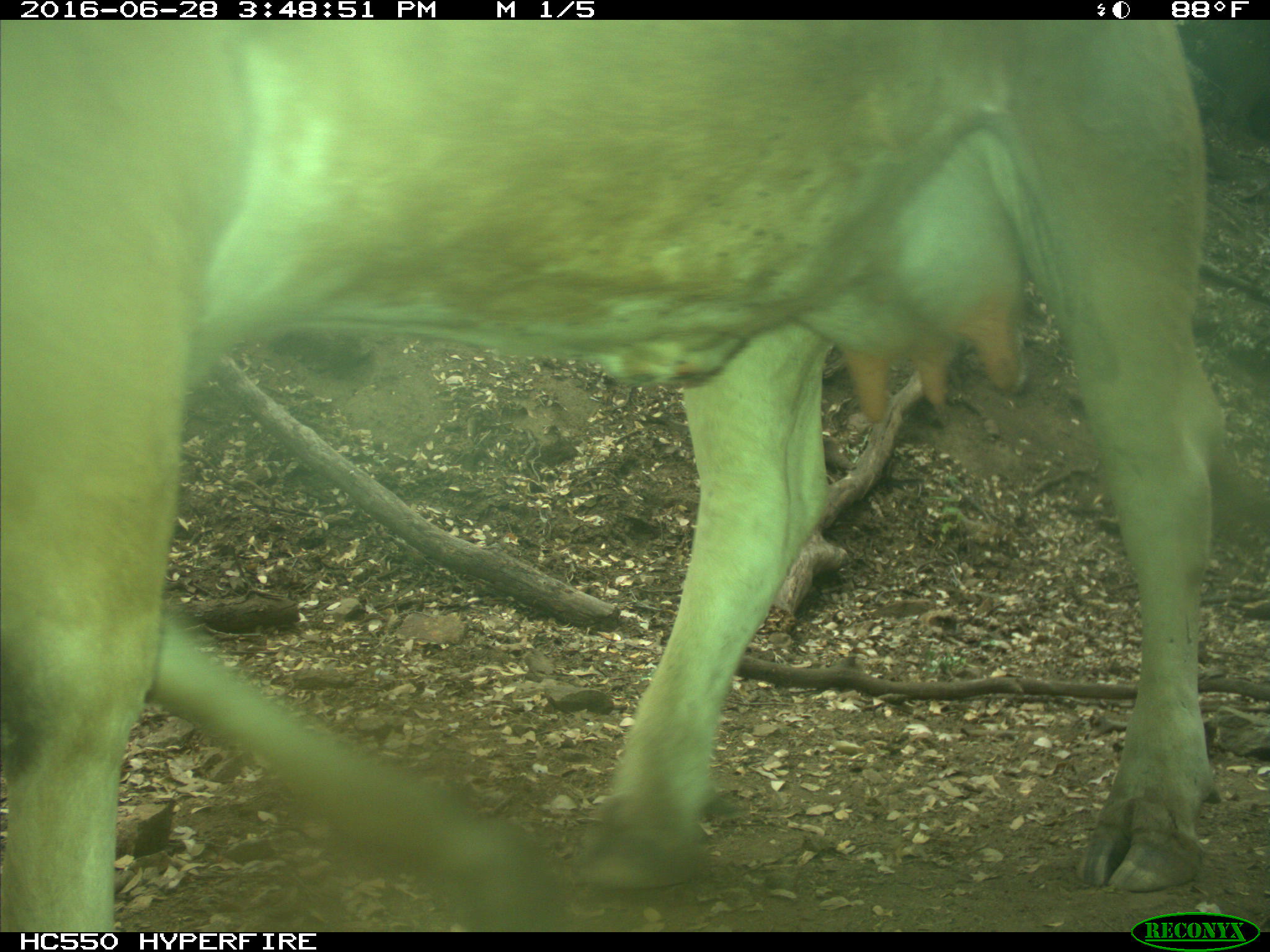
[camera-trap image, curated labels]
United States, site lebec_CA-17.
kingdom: Animalia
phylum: Chordata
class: Mammalia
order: Artiodactyla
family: Bovidae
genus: Bos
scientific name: Bos taurus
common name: domestic cow